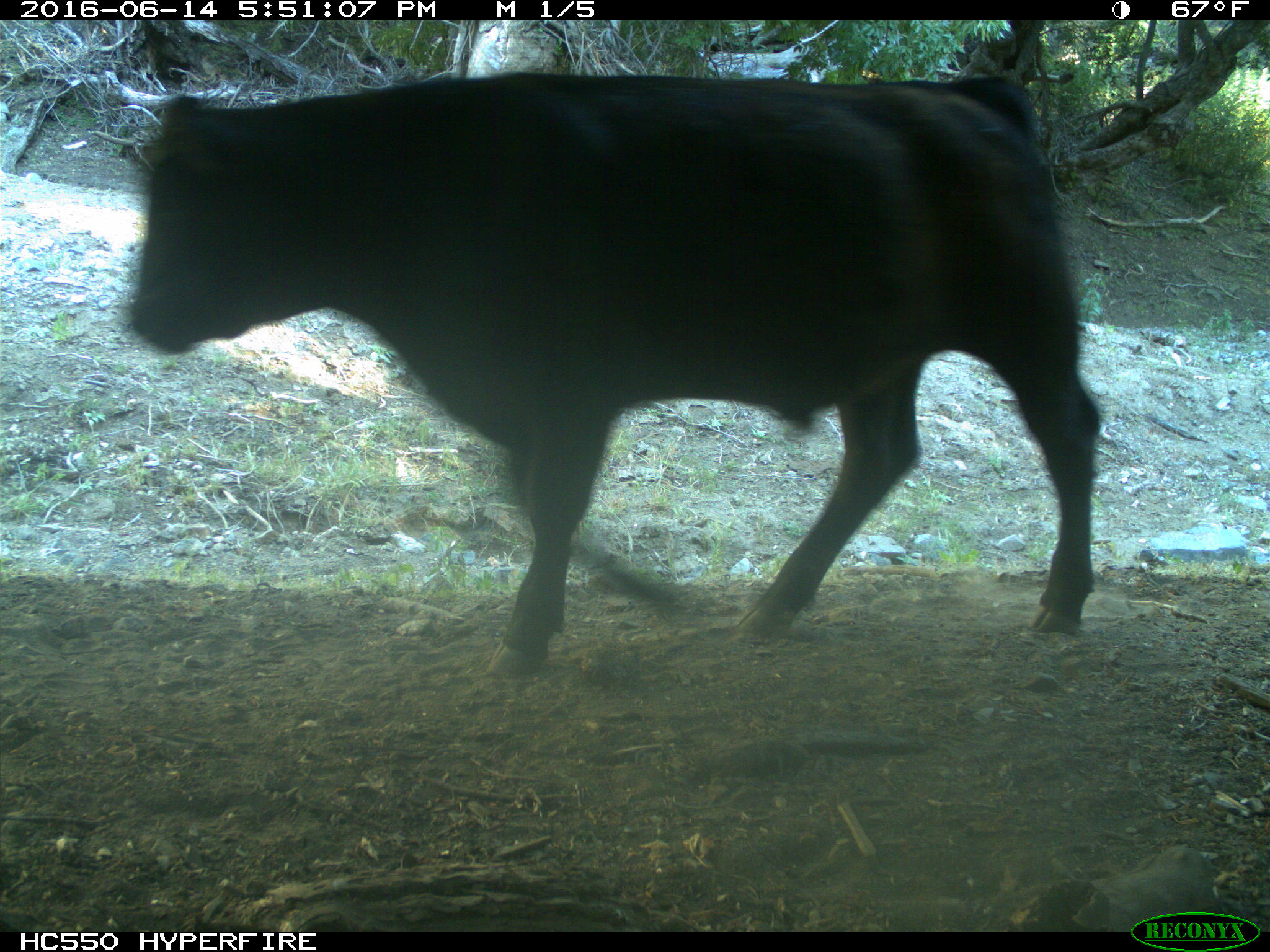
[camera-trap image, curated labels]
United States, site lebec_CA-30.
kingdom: Animalia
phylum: Chordata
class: Mammalia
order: Artiodactyla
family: Bovidae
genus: Bos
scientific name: Bos taurus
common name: domestic cow